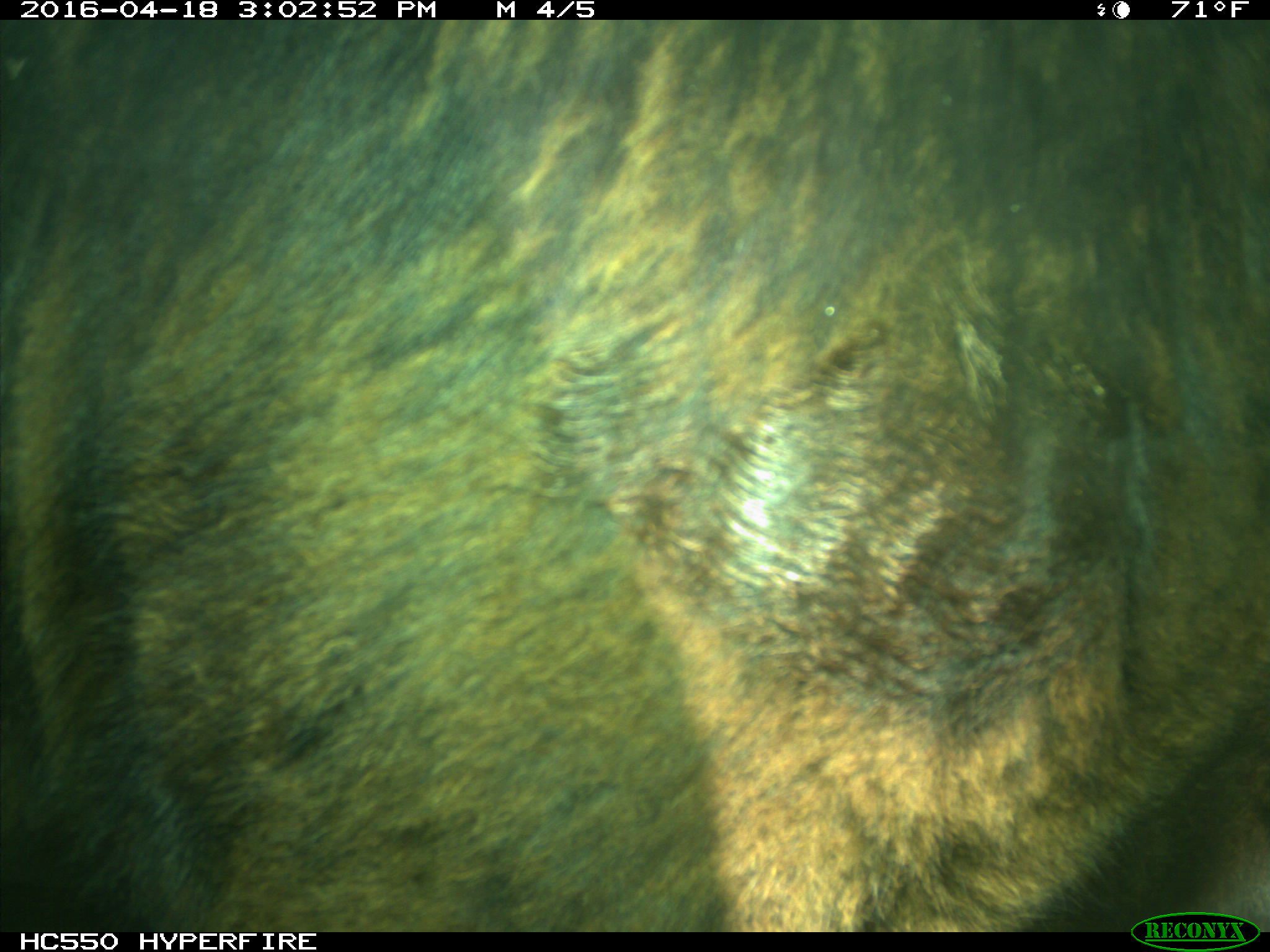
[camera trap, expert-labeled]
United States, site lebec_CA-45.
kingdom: Animalia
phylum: Chordata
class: Mammalia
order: Artiodactyla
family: Bovidae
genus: Bos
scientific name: Bos taurus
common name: domestic cow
Bos taurus (domestic cow).